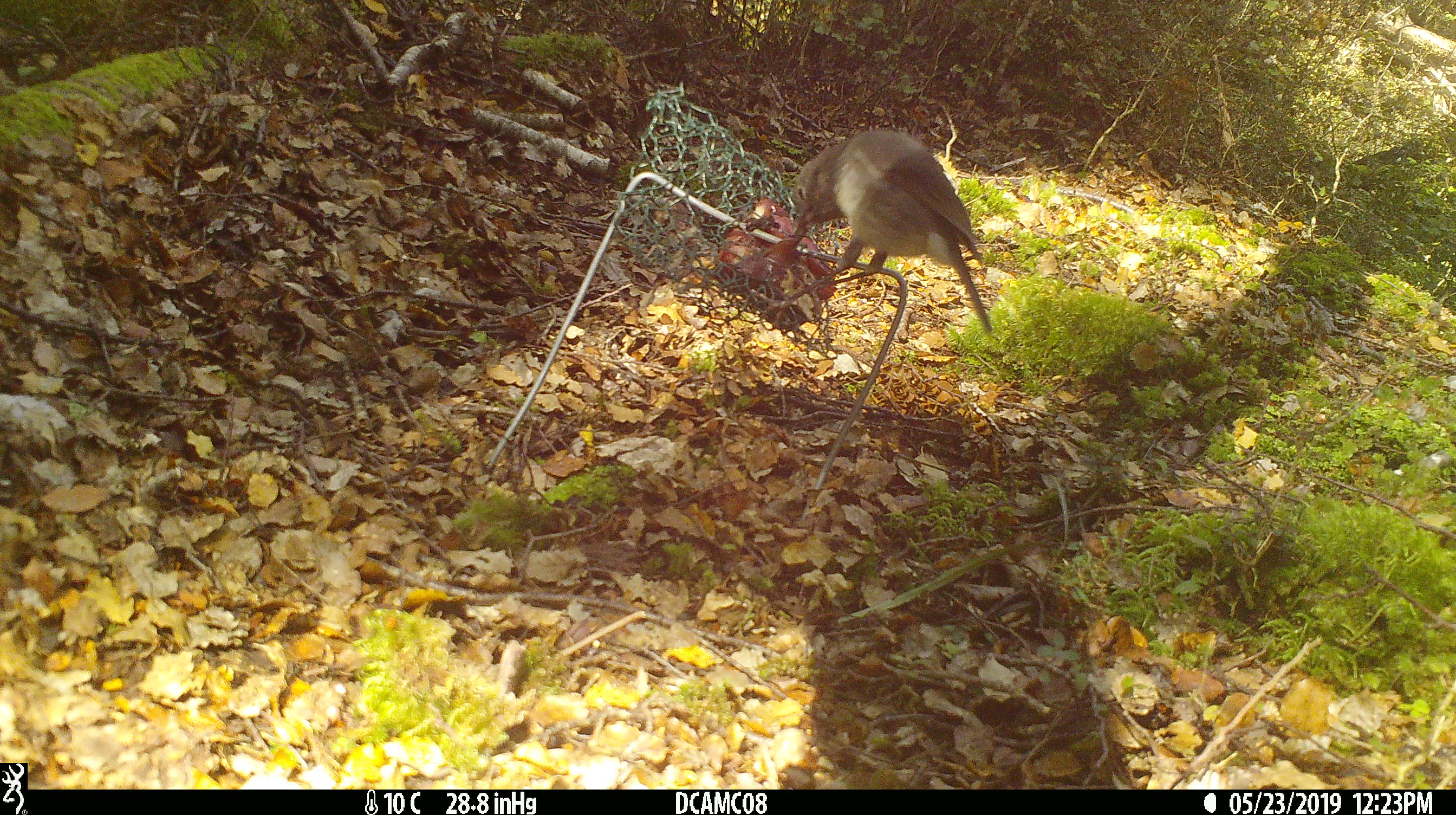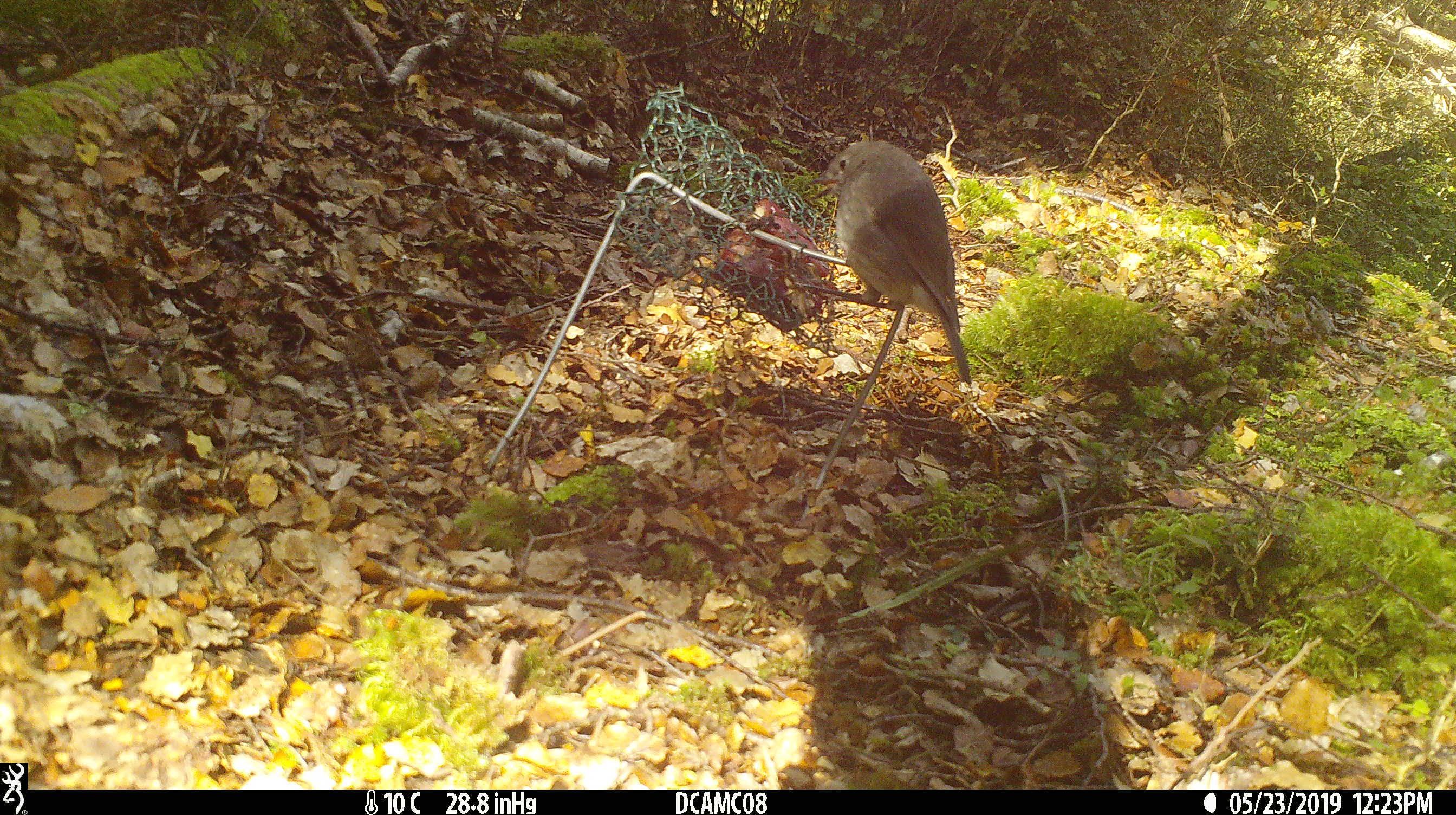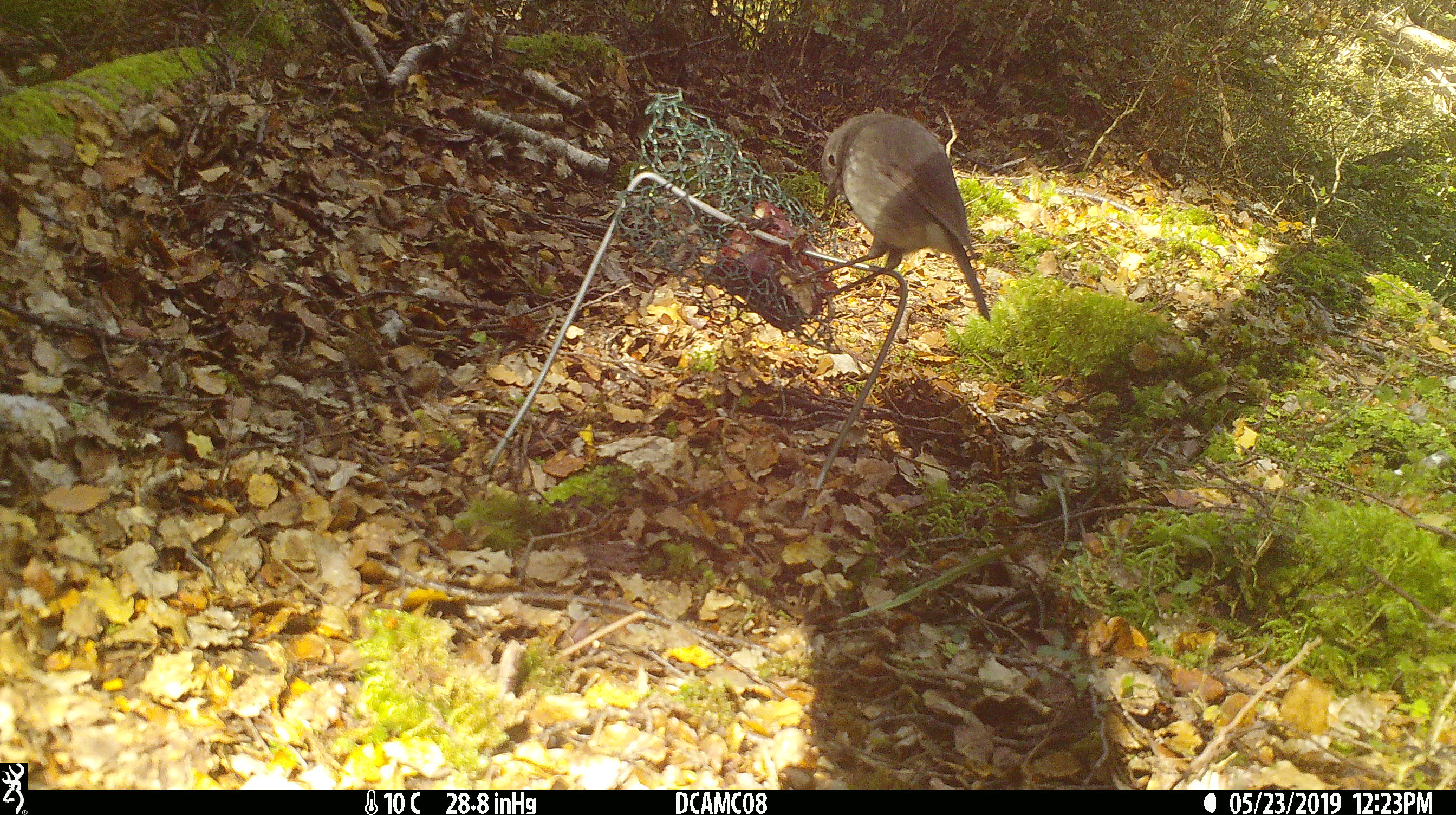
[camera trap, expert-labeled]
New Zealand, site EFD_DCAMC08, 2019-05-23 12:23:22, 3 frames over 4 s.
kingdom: Animalia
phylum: Chordata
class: Aves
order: Passeriformes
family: Petroicidae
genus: Petroica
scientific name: Petroica australis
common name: new zealand robin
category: robin